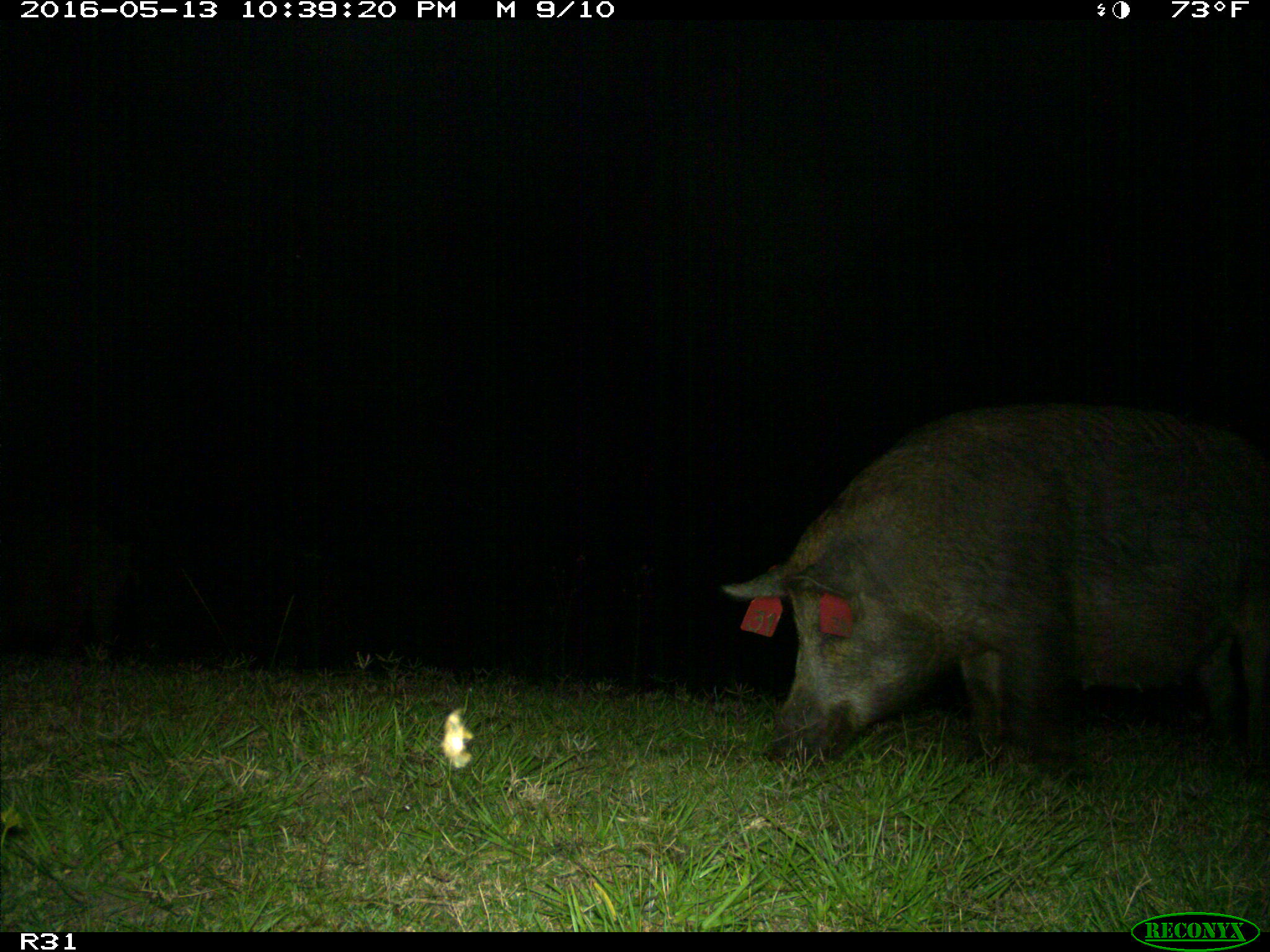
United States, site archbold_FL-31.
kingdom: Animalia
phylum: Chordata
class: Mammalia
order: Artiodactyla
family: Suidae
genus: Sus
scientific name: Sus scrofa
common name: wild boar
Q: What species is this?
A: Sus scrofa (wild boar).